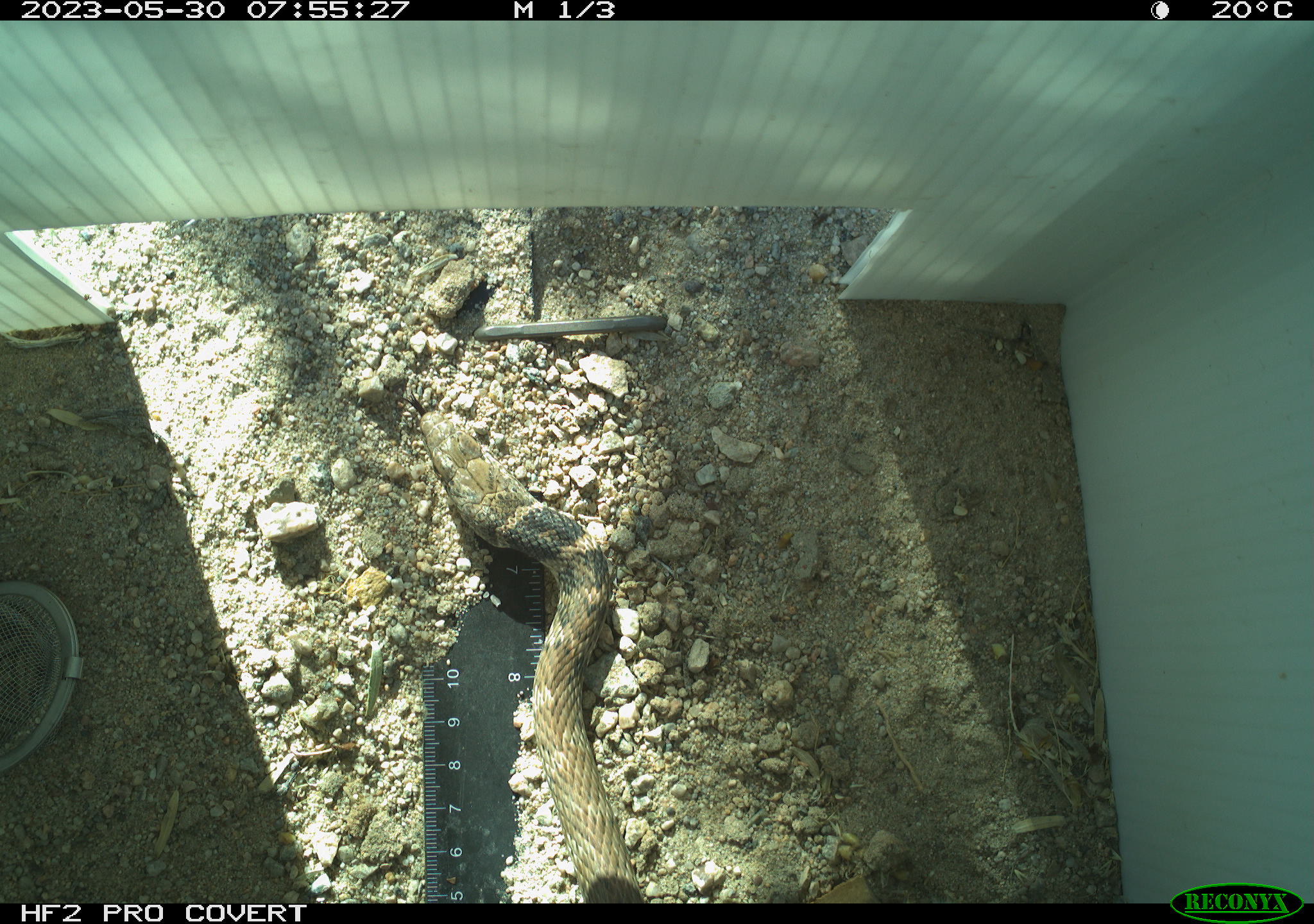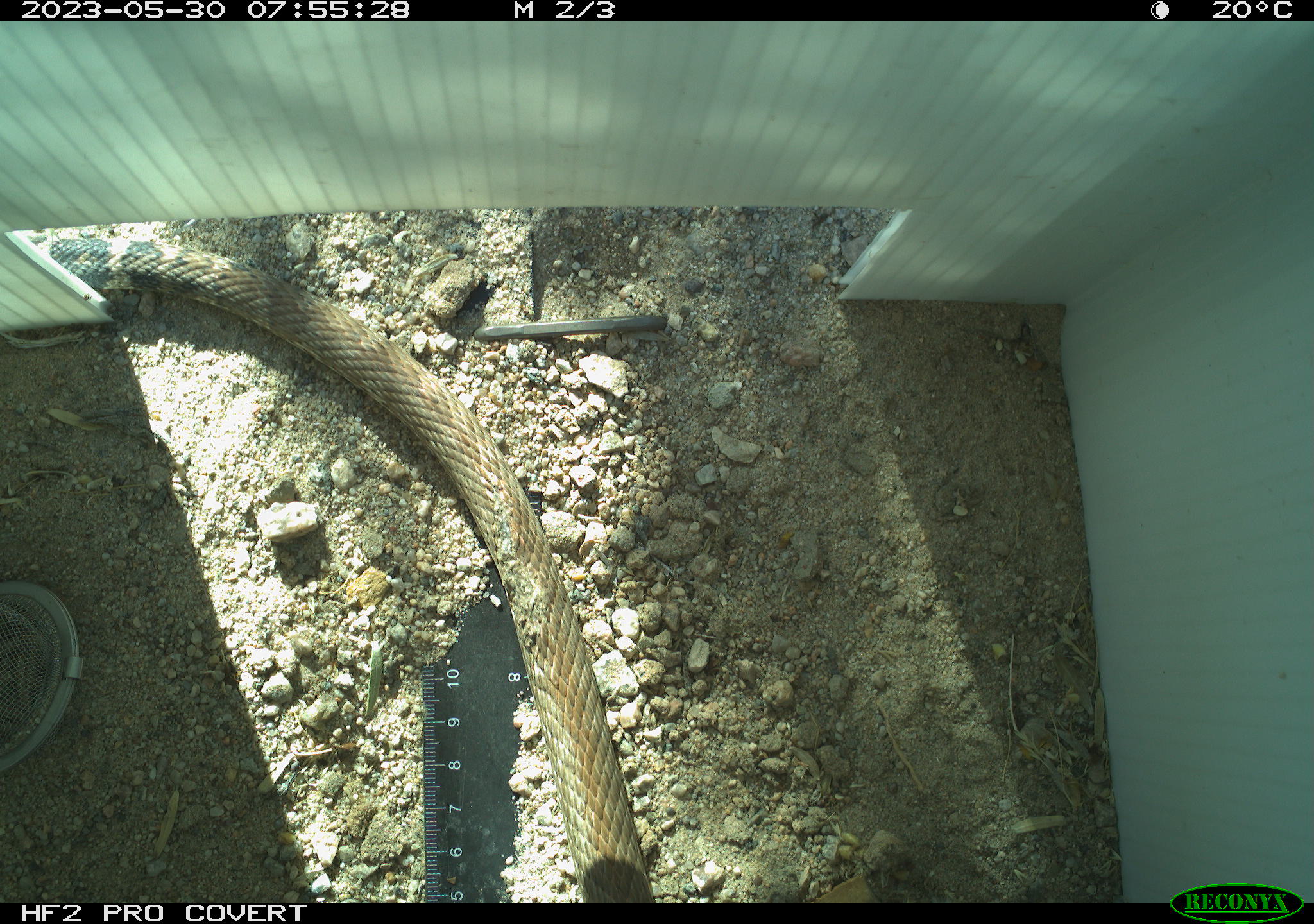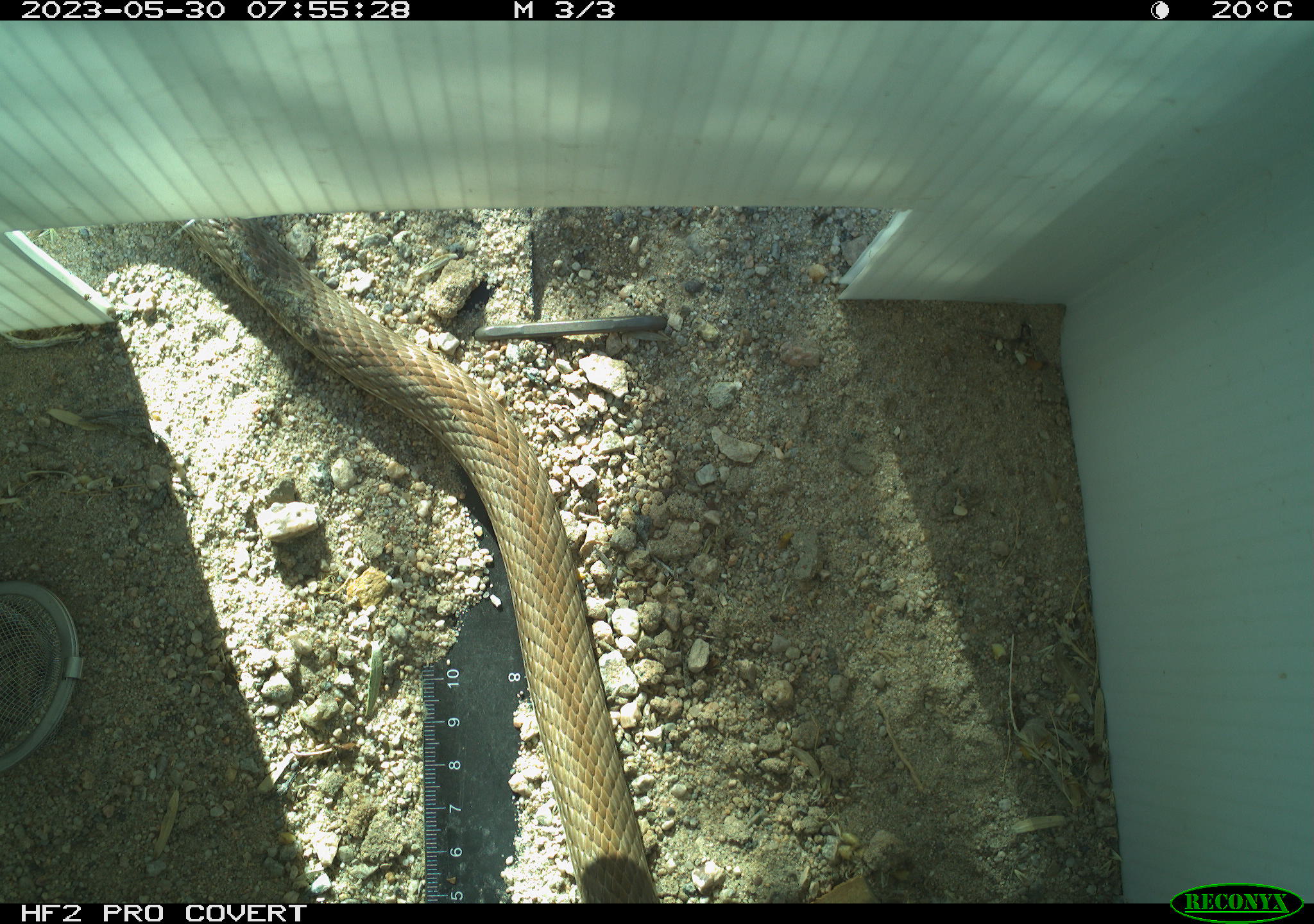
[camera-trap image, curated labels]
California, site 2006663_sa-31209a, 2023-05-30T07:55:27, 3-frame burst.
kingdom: Animalia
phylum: Chordata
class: Reptilia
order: Squamata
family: Colubridae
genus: Masticophis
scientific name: Masticophis flagellum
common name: coachwhip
Coachwhip (Masticophis flagellum).